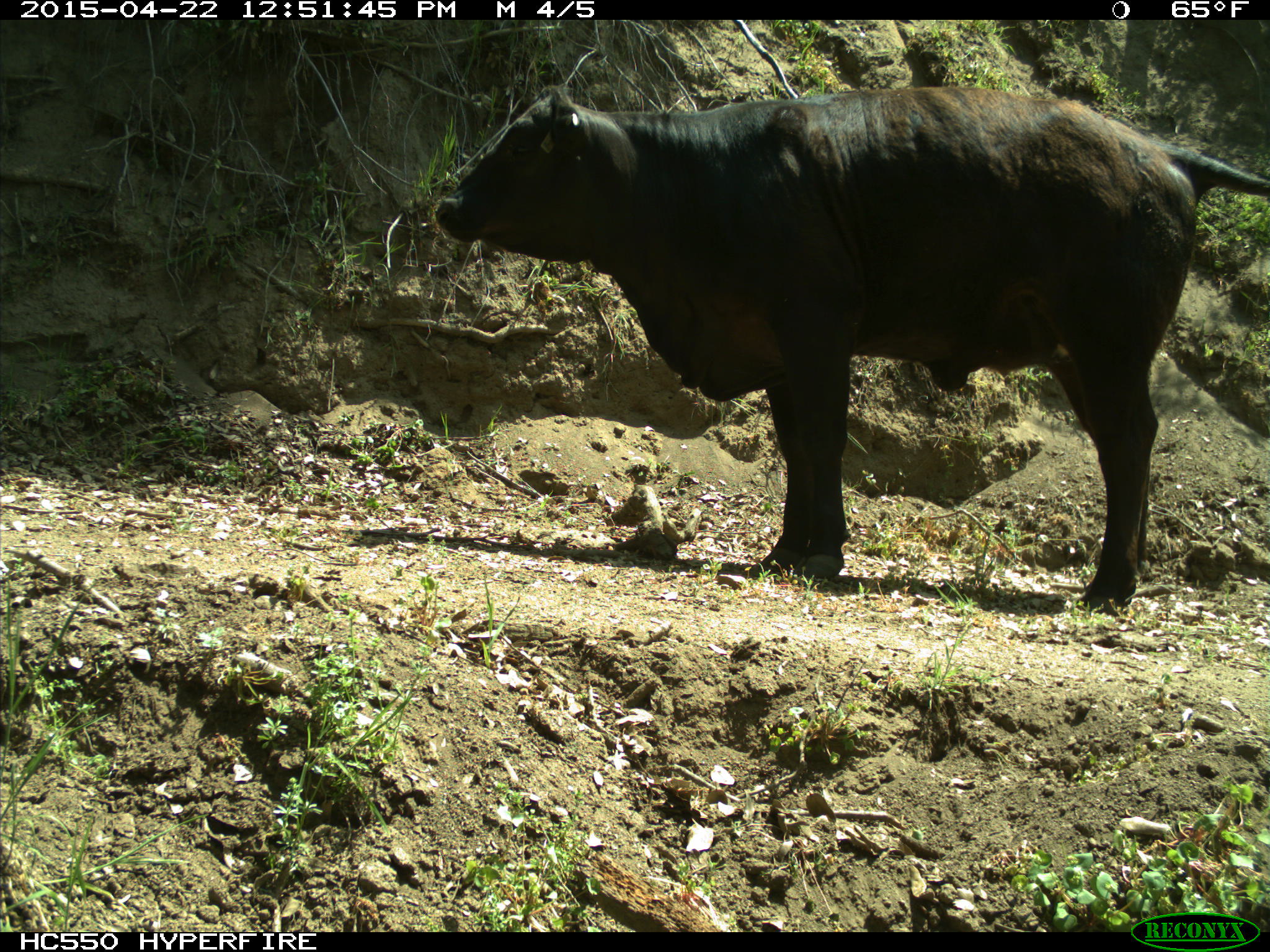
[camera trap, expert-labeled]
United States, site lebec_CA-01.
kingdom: Animalia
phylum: Chordata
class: Mammalia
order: Artiodactyla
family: Bovidae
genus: Bos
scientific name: Bos taurus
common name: domestic cow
Bos taurus (domestic cow).